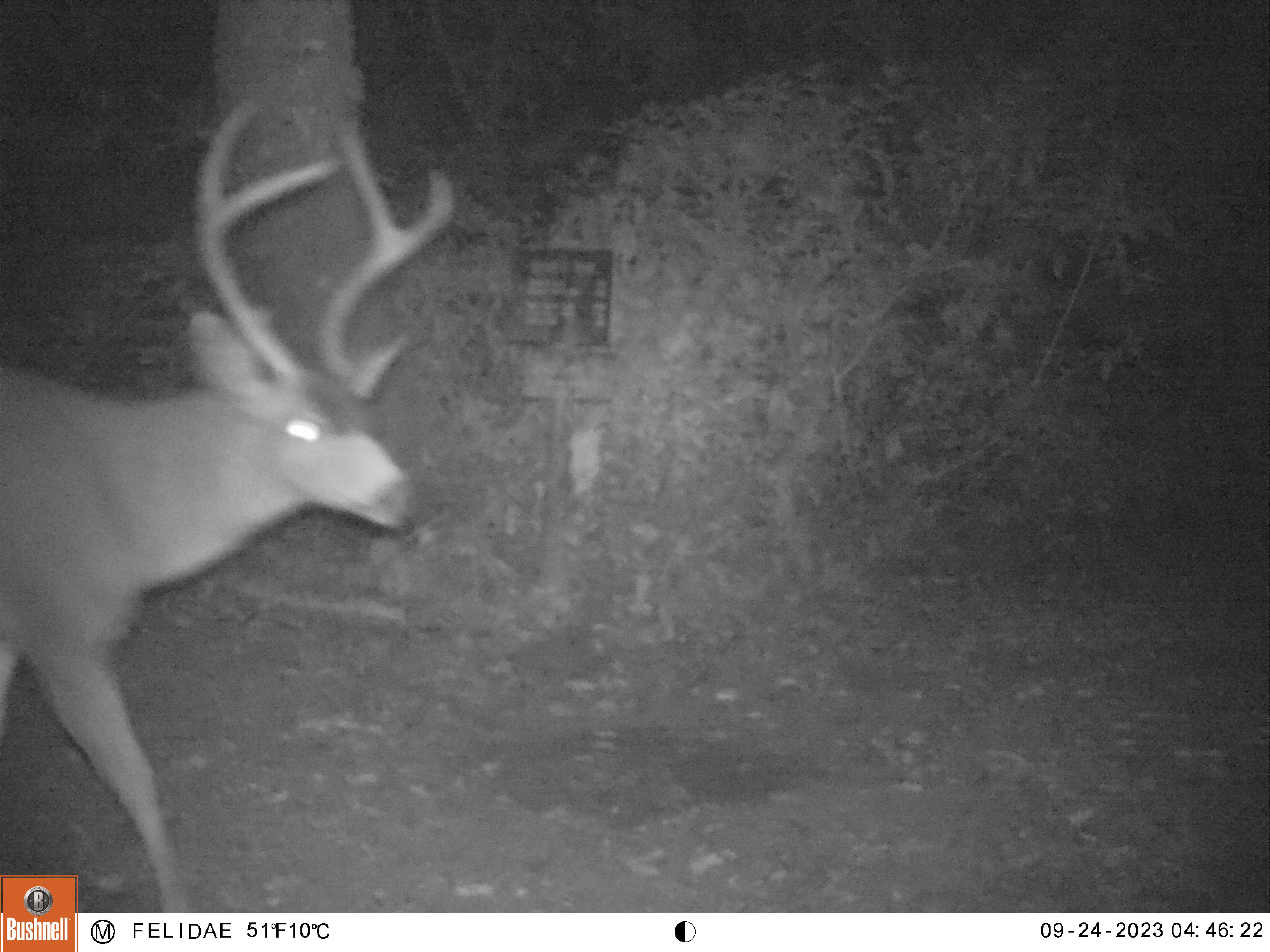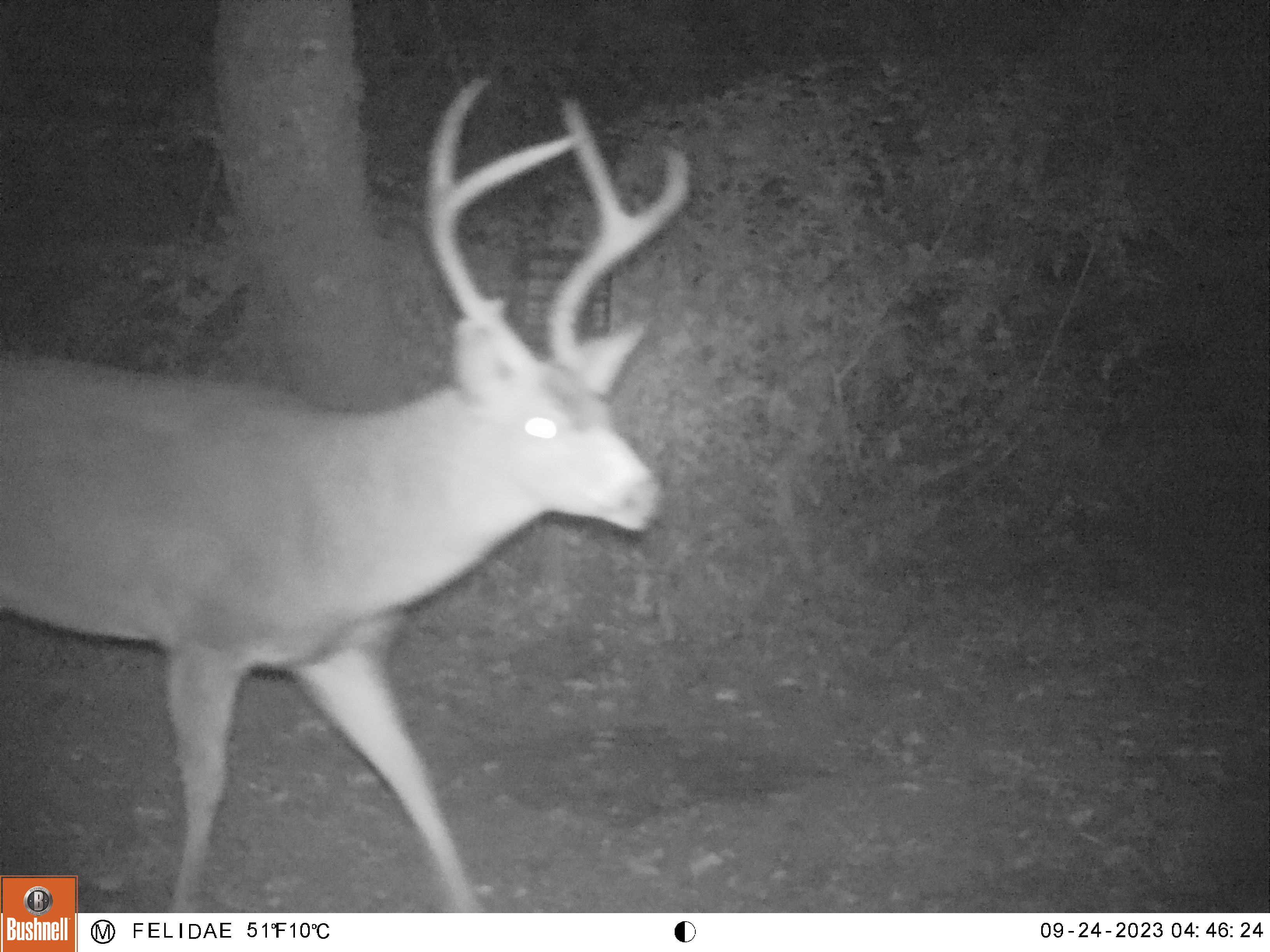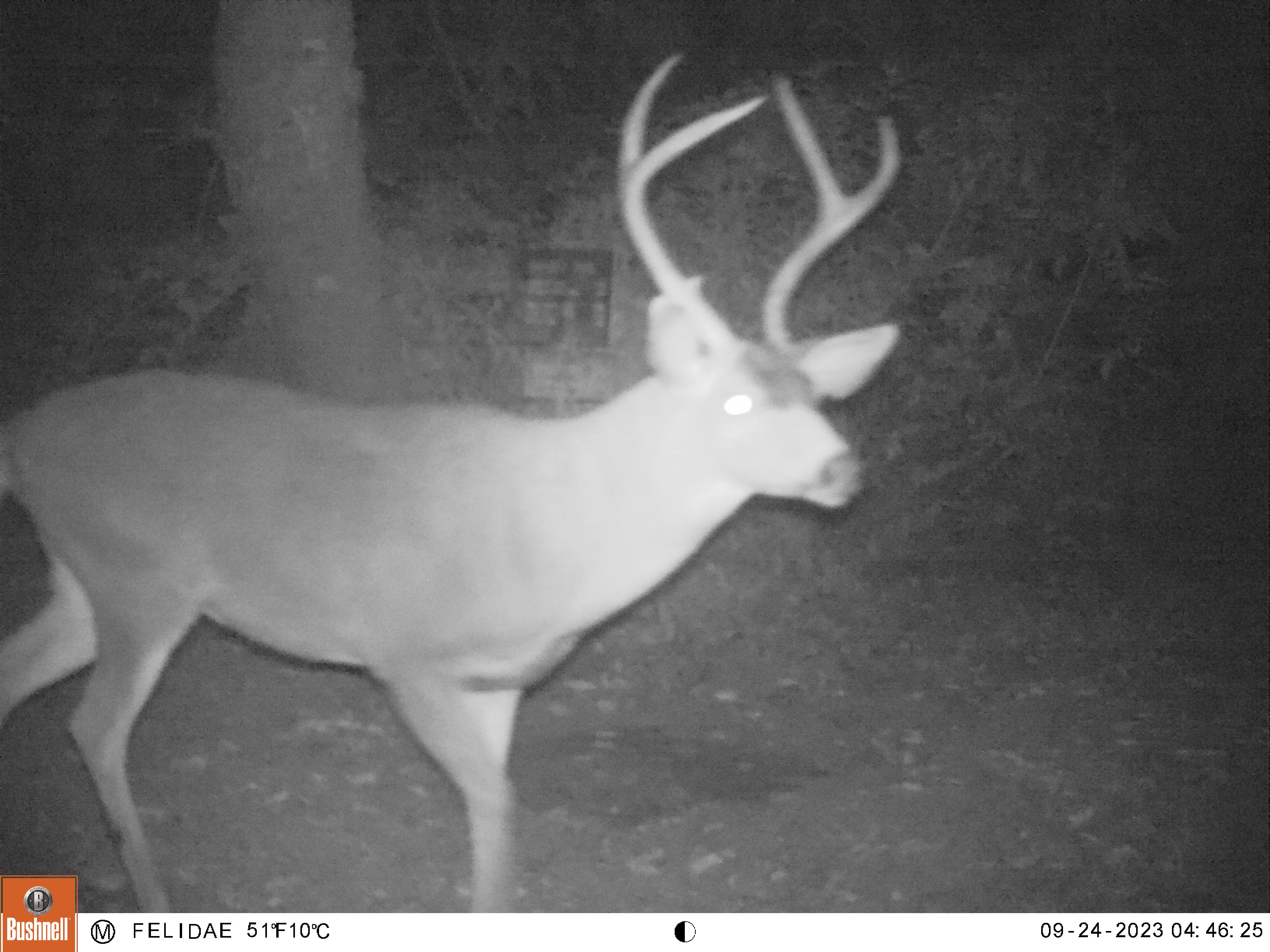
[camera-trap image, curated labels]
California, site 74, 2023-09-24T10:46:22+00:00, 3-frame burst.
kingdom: Animalia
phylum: Chordata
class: Mammalia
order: Artiodactyla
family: Cervidae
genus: Odocoileus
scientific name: Odocoileus hemionus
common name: mule deer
Mule deer (Odocoileus hemionus).